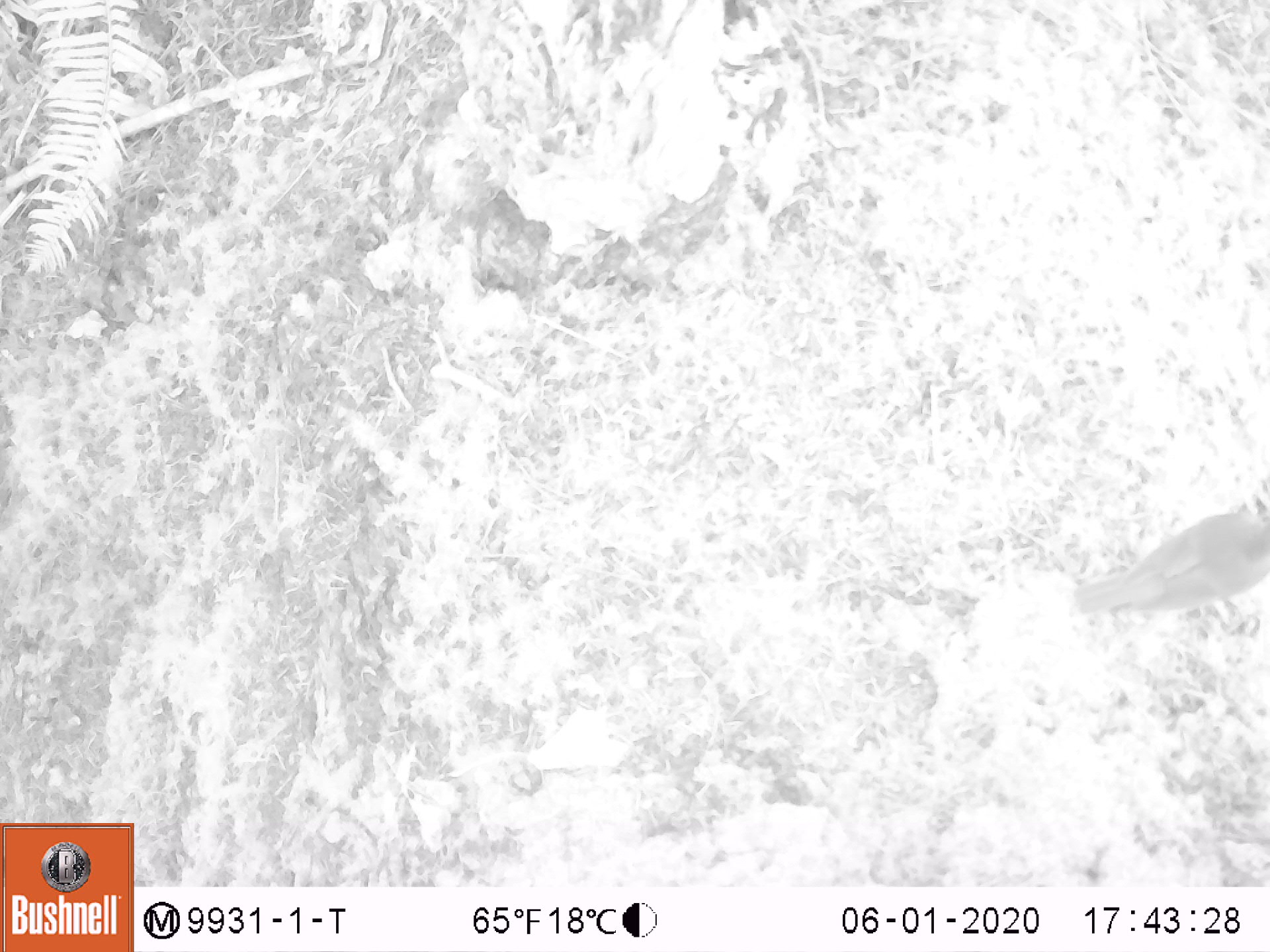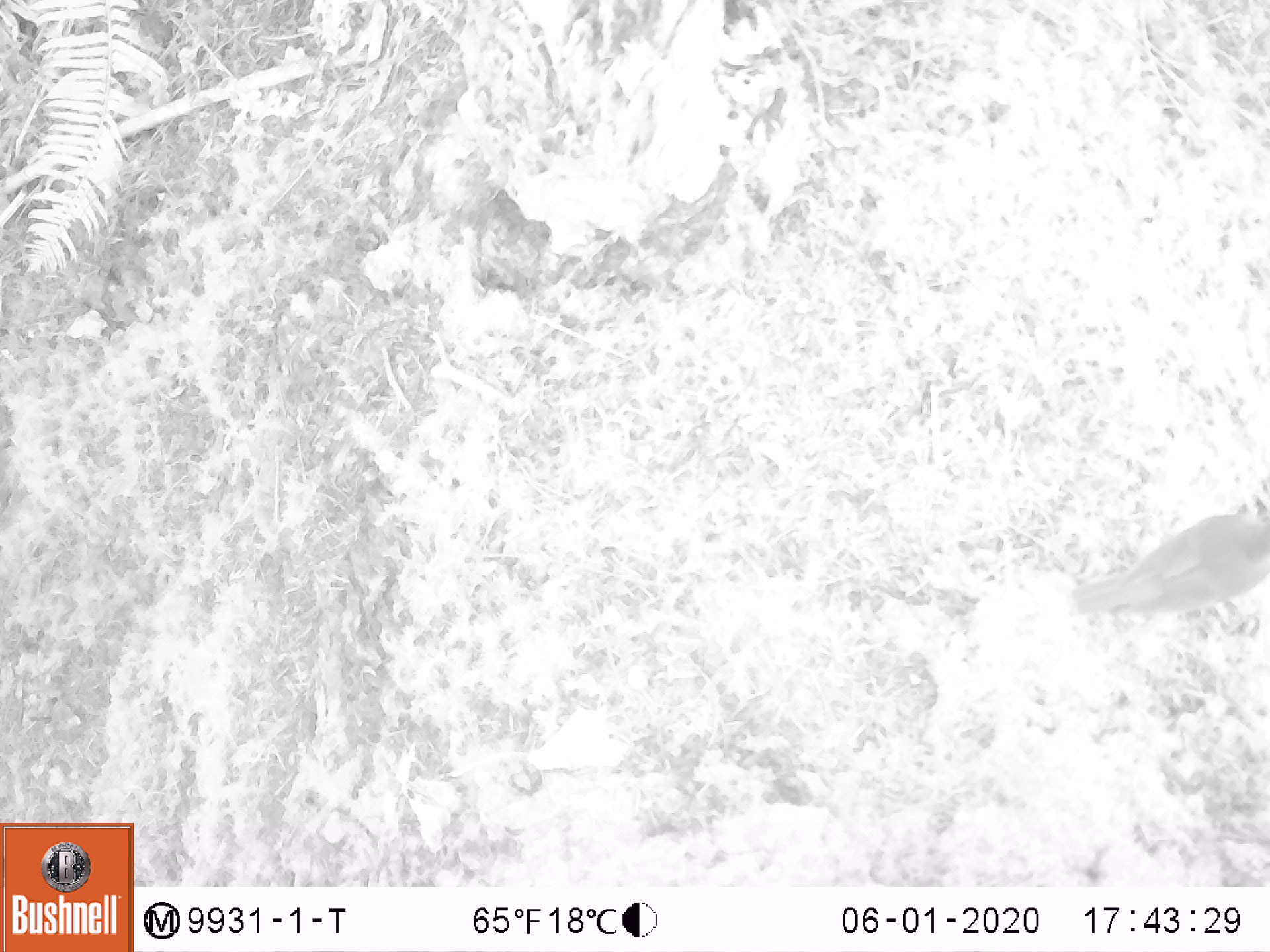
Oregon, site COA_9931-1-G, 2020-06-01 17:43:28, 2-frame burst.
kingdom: Animalia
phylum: Chordata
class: Aves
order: Passeriformes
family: Turdidae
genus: Catharus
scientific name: Catharus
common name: brown thrushes and nightingale-thrushes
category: catharus species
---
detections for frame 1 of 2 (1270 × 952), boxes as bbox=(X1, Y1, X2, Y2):
catharus species: bbox=(1055, 497, 1261, 642)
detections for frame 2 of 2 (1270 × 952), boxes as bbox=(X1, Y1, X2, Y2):
catharus species: bbox=(1049, 490, 1261, 642)